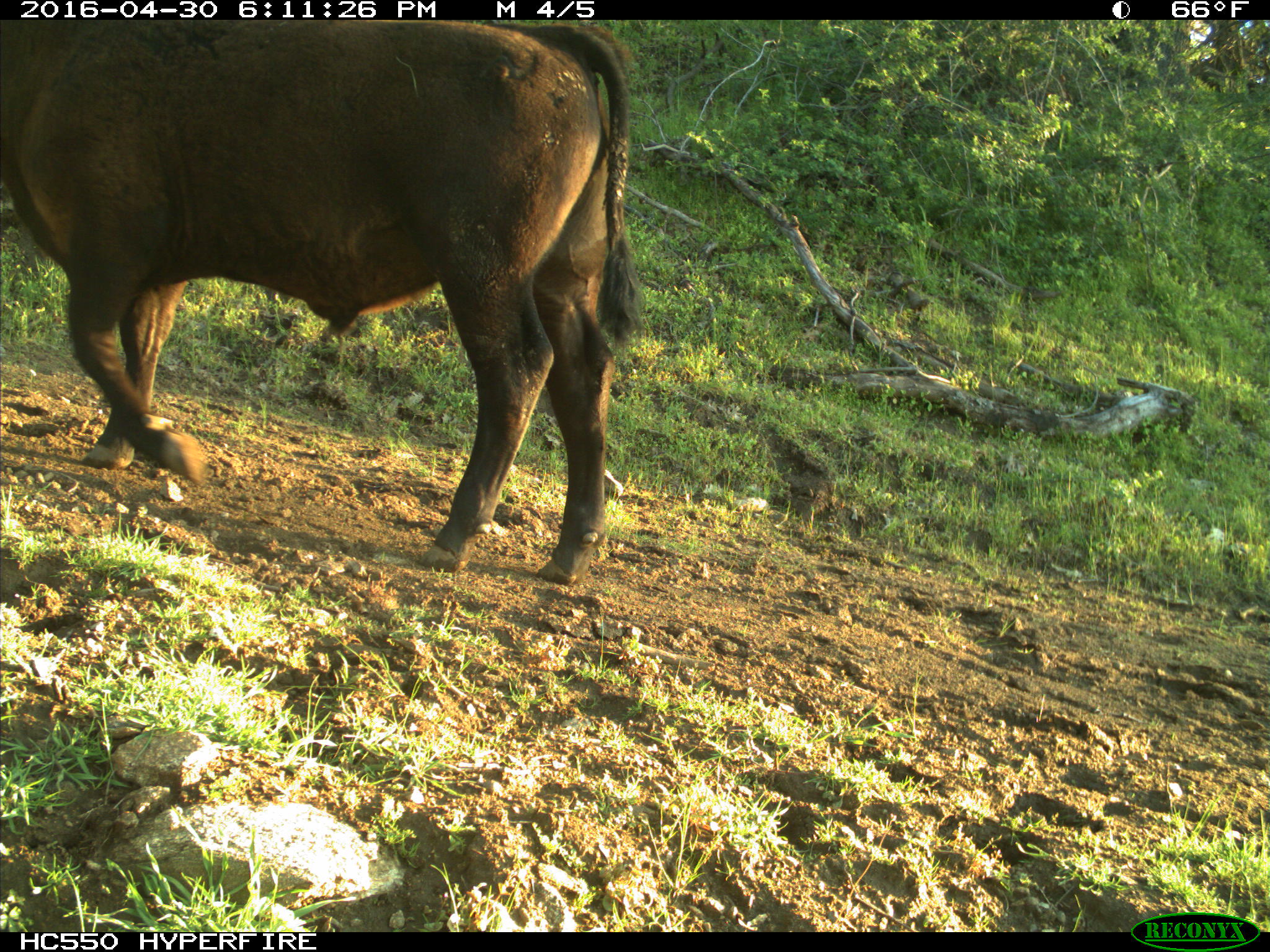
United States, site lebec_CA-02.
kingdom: Animalia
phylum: Chordata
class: Mammalia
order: Artiodactyla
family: Bovidae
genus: Bos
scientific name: Bos taurus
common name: domestic cow